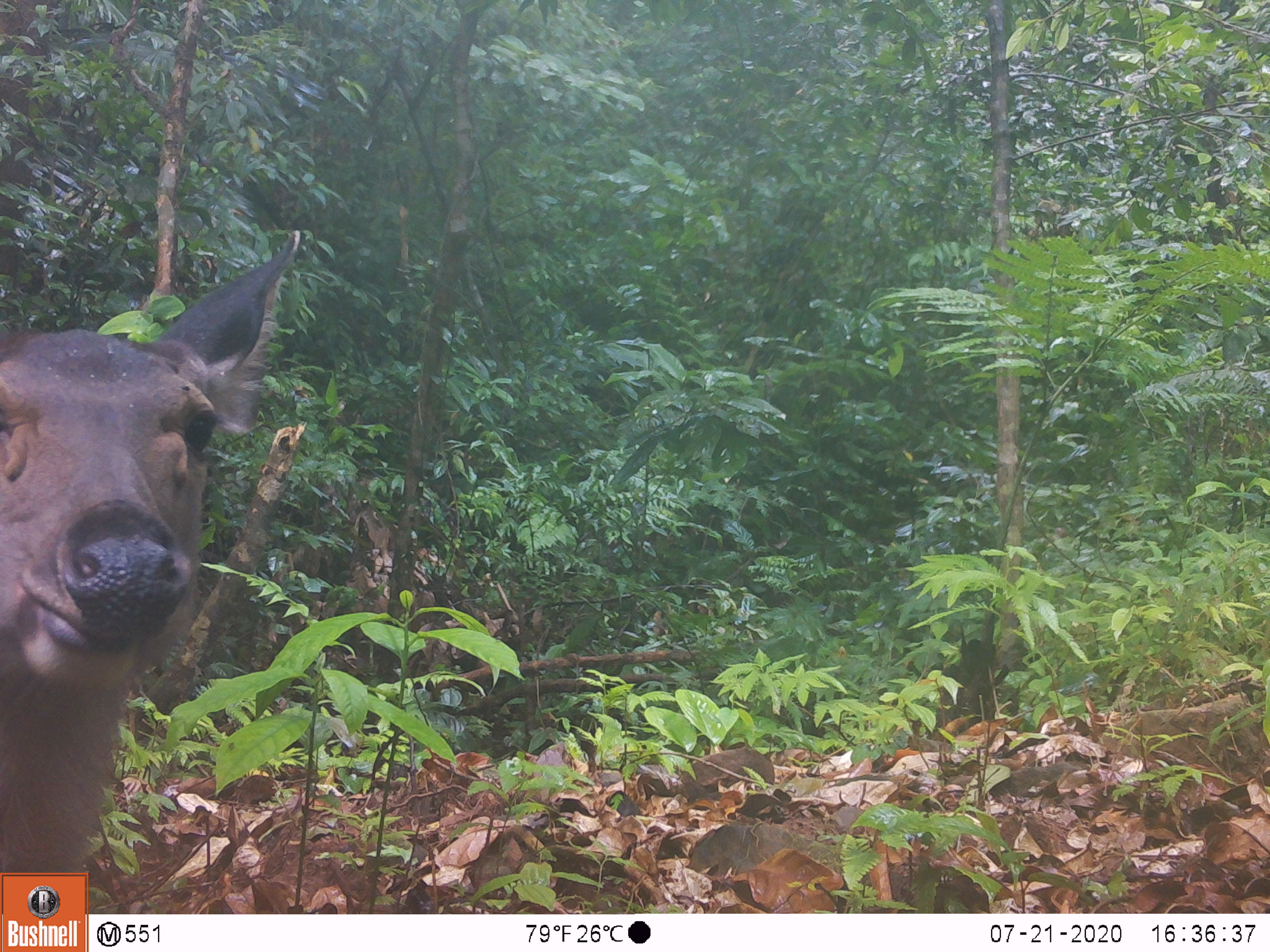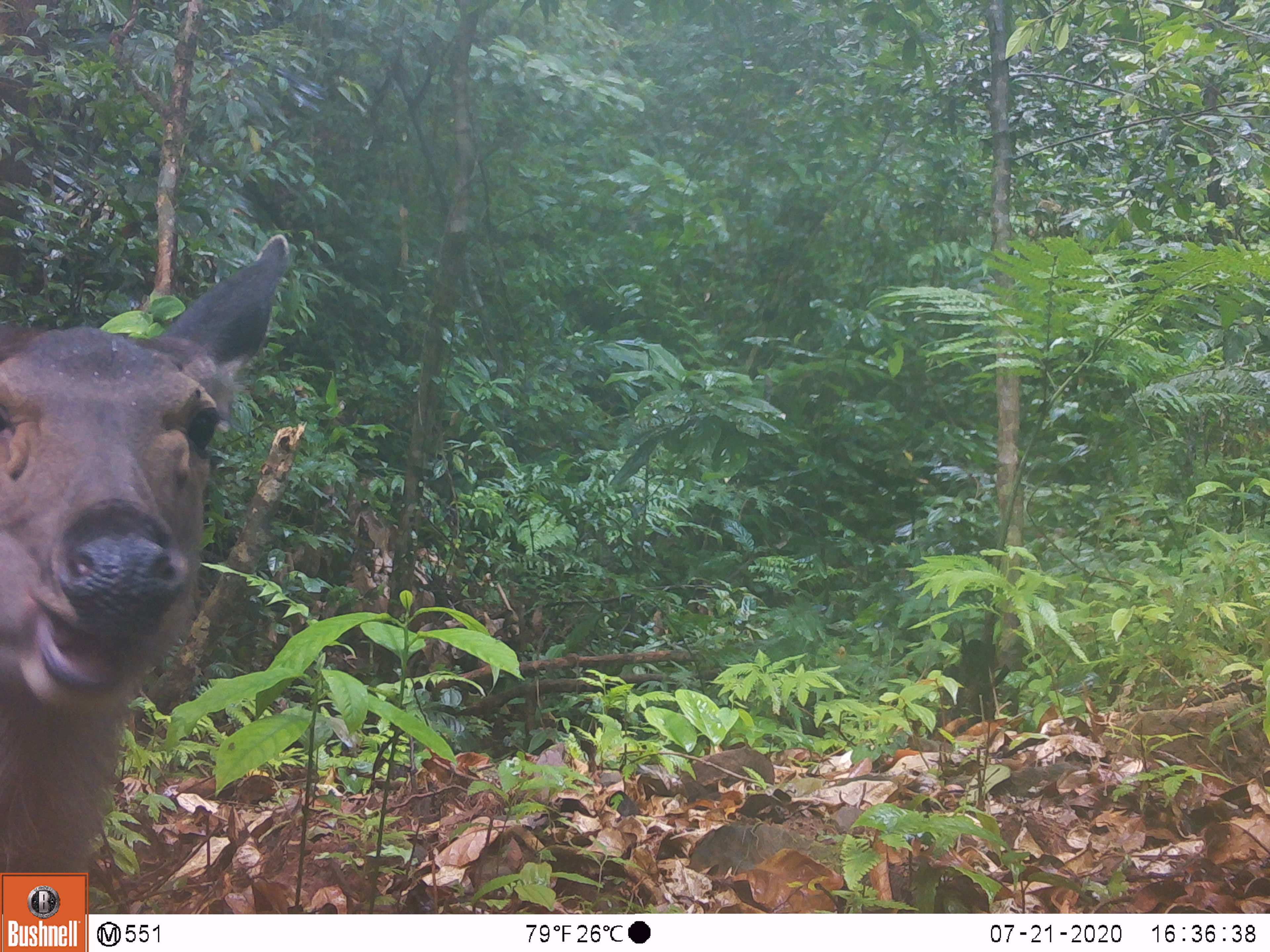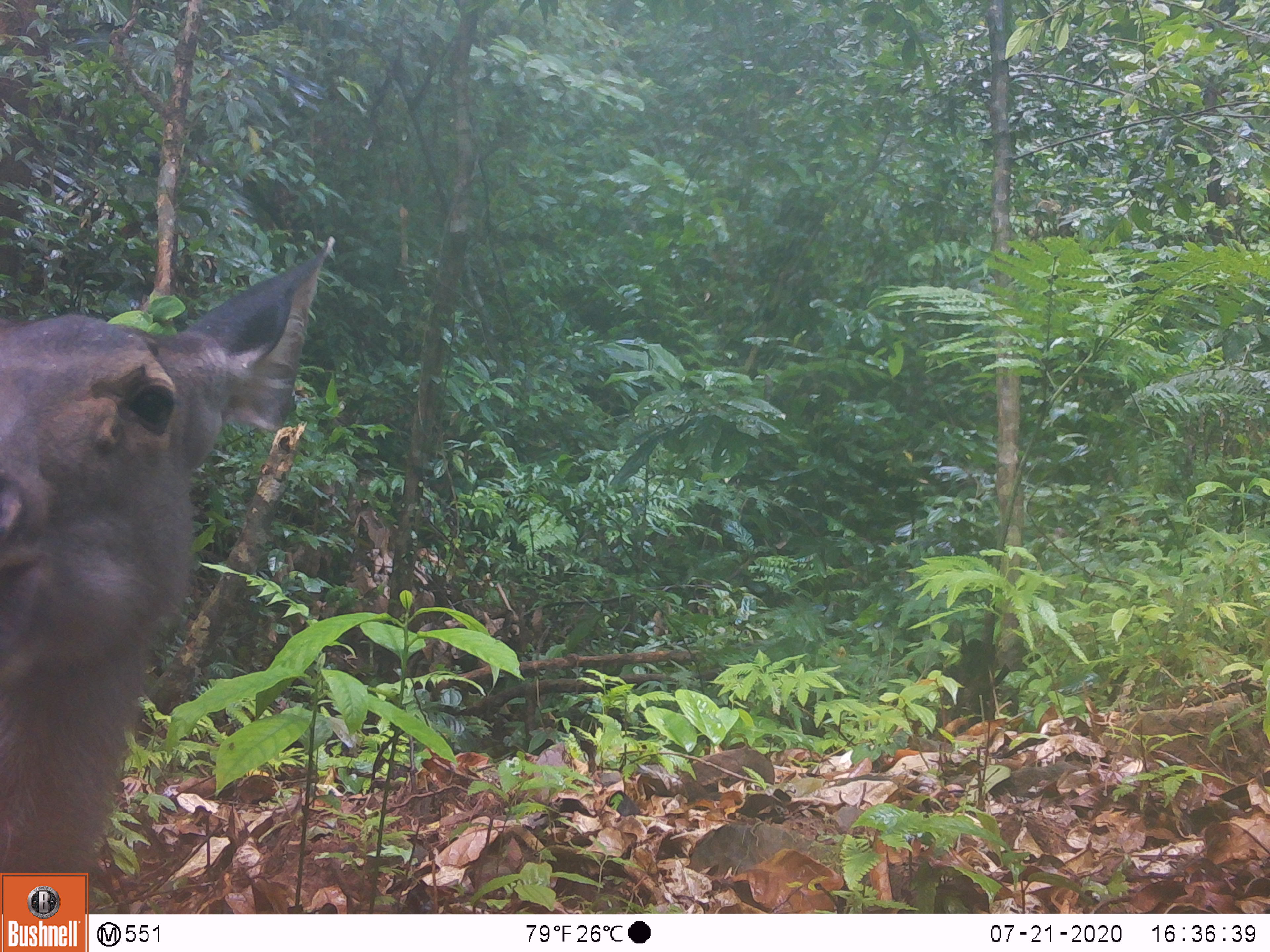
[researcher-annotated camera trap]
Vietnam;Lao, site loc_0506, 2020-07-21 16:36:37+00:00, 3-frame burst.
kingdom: Animalia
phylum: Chordata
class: Mammalia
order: Artiodactyla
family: Cervidae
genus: Rusa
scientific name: Rusa unicolor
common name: sambar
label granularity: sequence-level